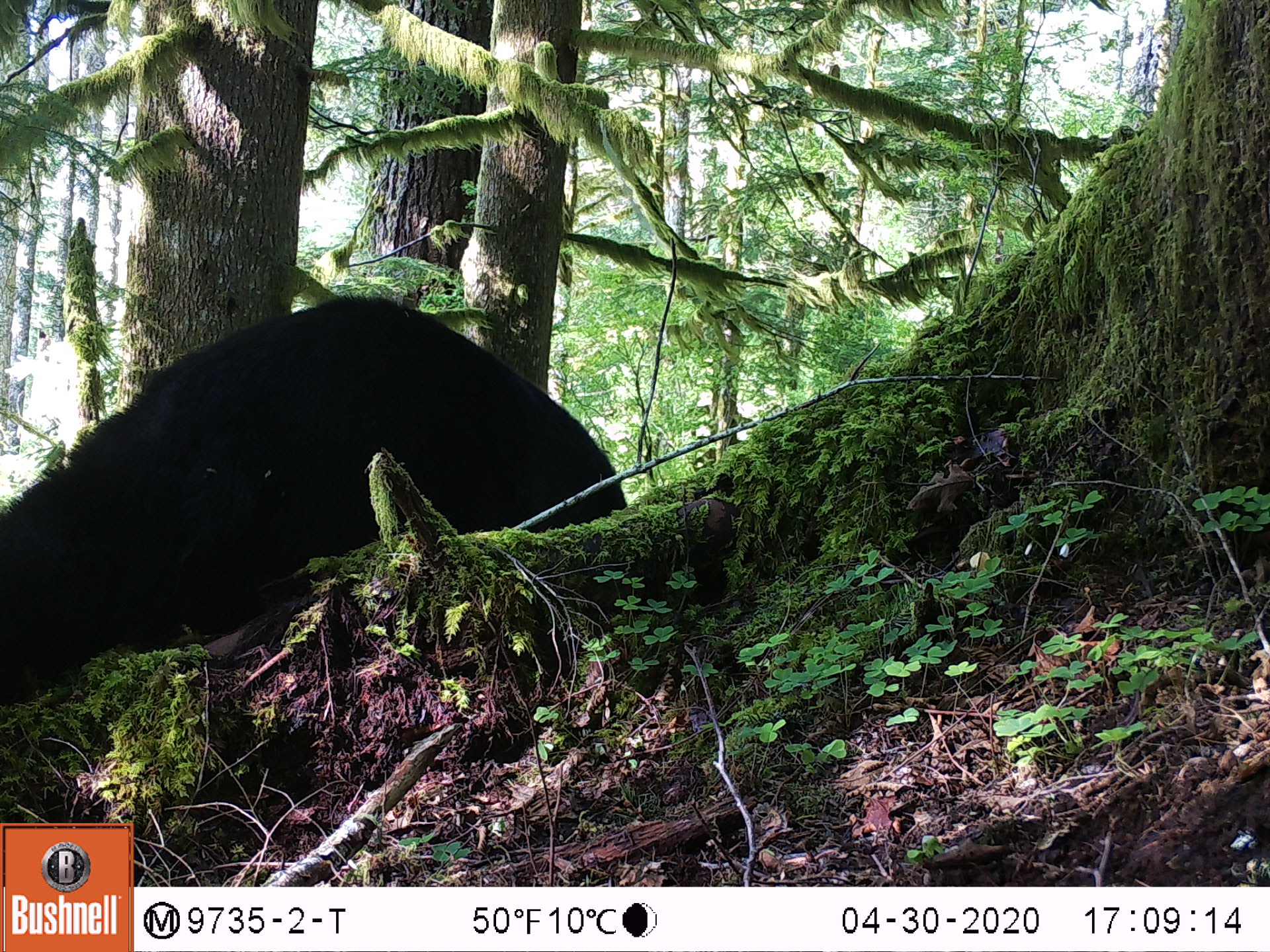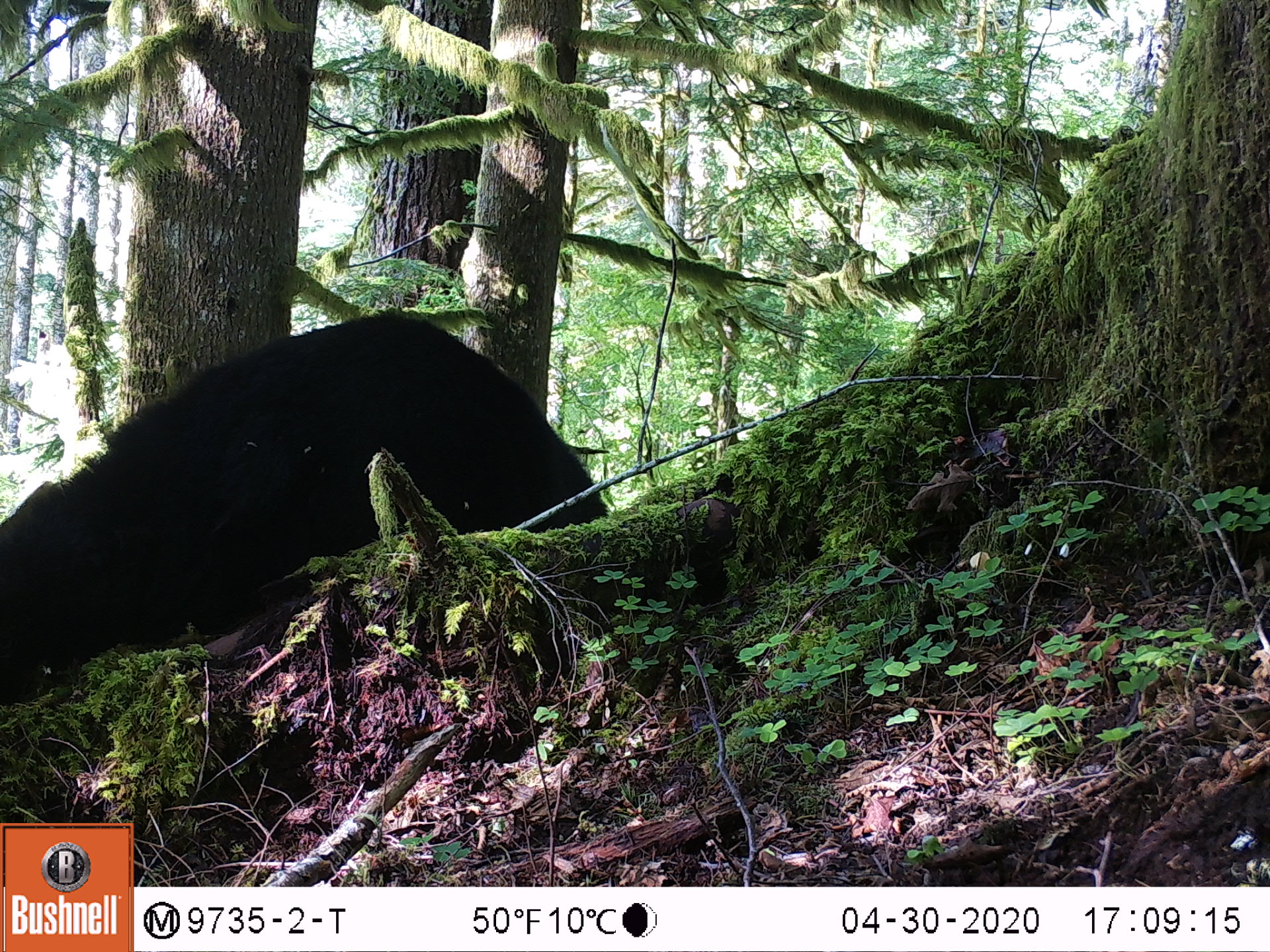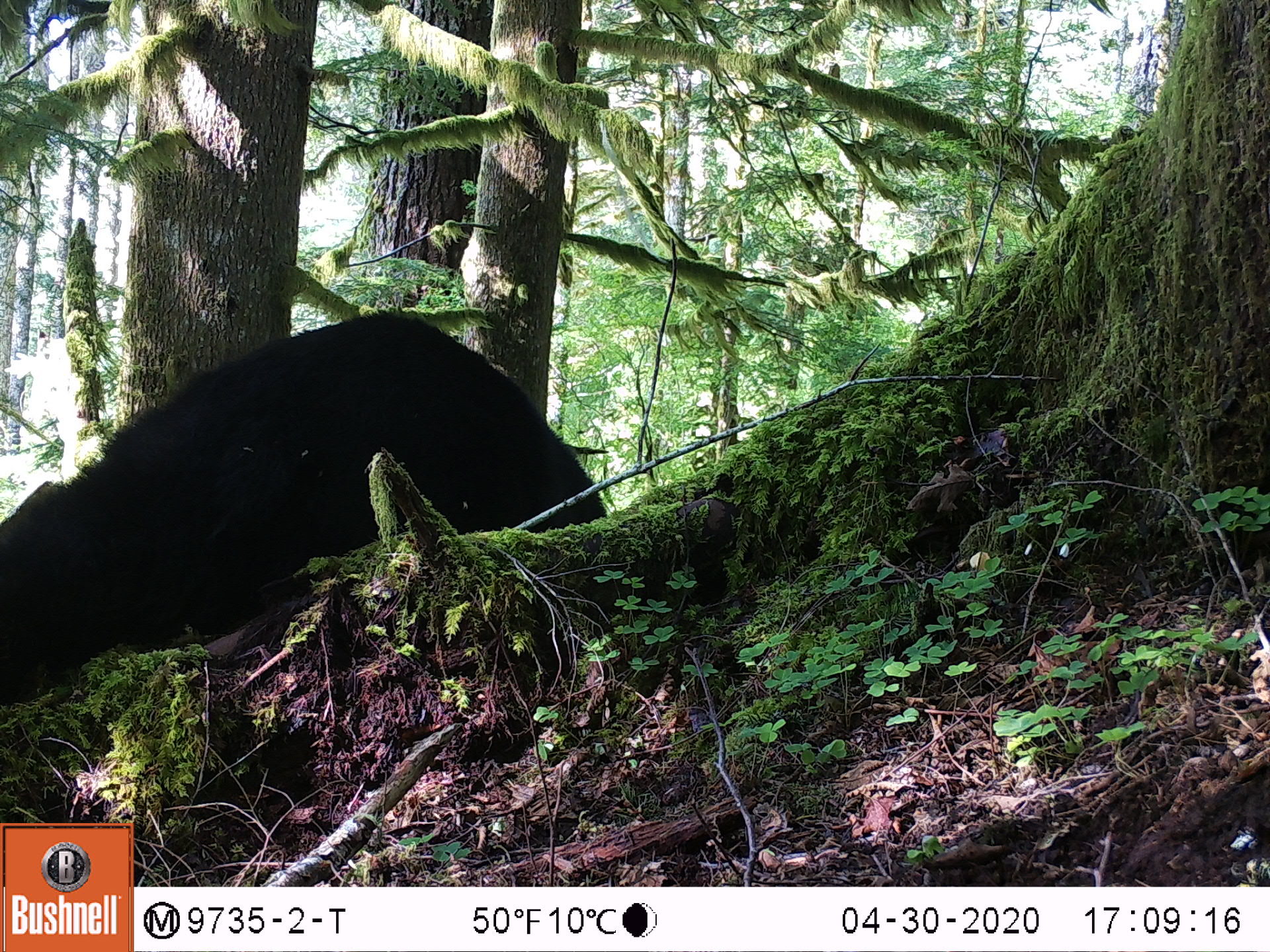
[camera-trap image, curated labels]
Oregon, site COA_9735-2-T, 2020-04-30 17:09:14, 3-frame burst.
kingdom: Animalia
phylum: Chordata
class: Mammalia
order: Carnivora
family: Ursidae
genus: Ursus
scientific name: Ursus americanus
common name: american black bear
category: black bear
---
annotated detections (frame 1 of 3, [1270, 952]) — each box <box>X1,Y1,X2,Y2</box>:
black bear: <box>1,285,641,714</box>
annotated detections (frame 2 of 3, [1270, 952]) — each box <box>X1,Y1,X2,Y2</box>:
black bear: <box>0,291,615,714</box>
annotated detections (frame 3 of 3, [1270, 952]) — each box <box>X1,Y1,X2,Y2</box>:
black bear: <box>1,306,620,705</box>